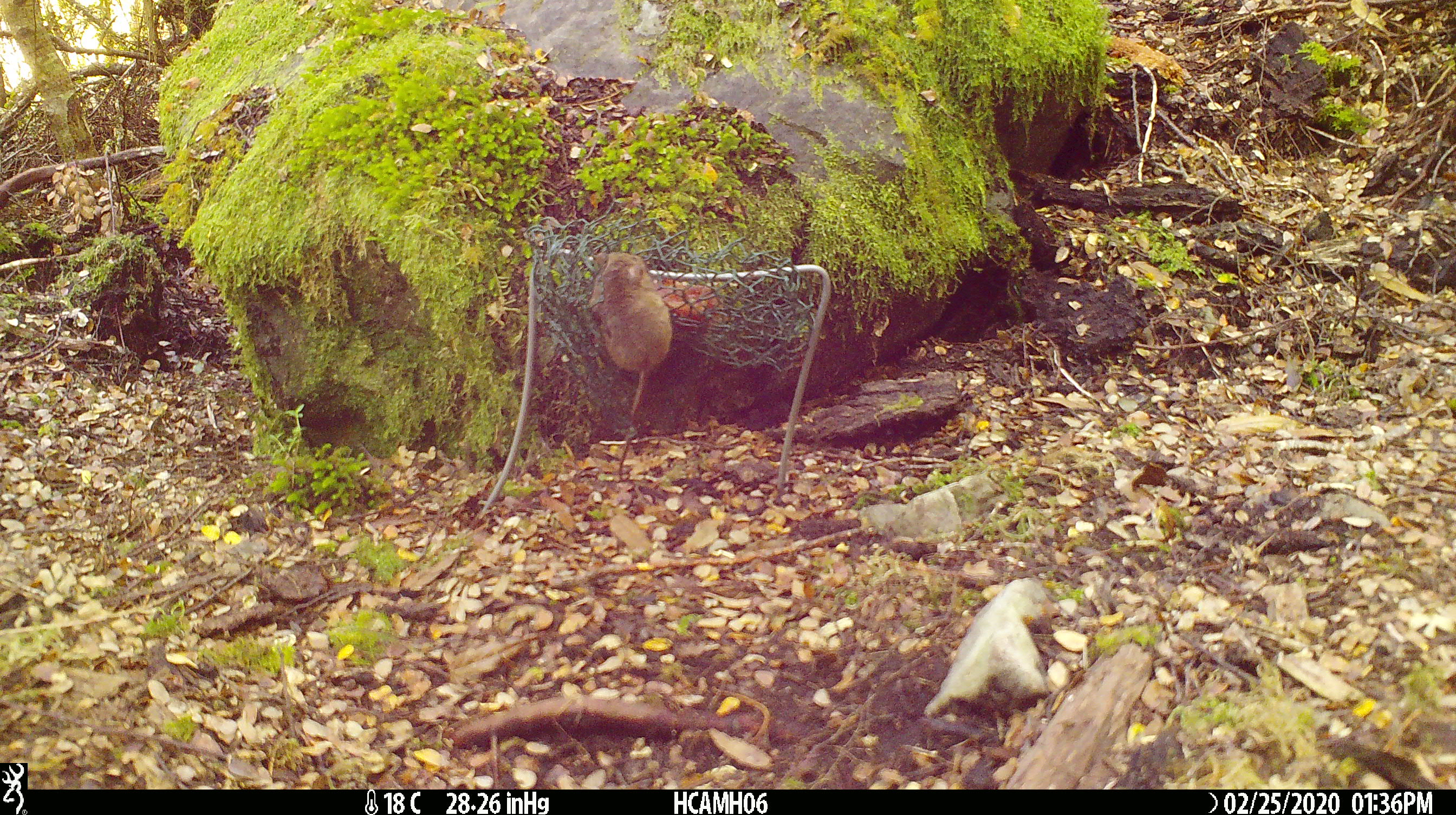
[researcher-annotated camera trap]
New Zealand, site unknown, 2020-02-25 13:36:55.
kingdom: Animalia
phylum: Chordata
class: Mammalia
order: Rodentia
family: Muridae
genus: Mus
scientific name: Mus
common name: mouse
Mouse (Mus).